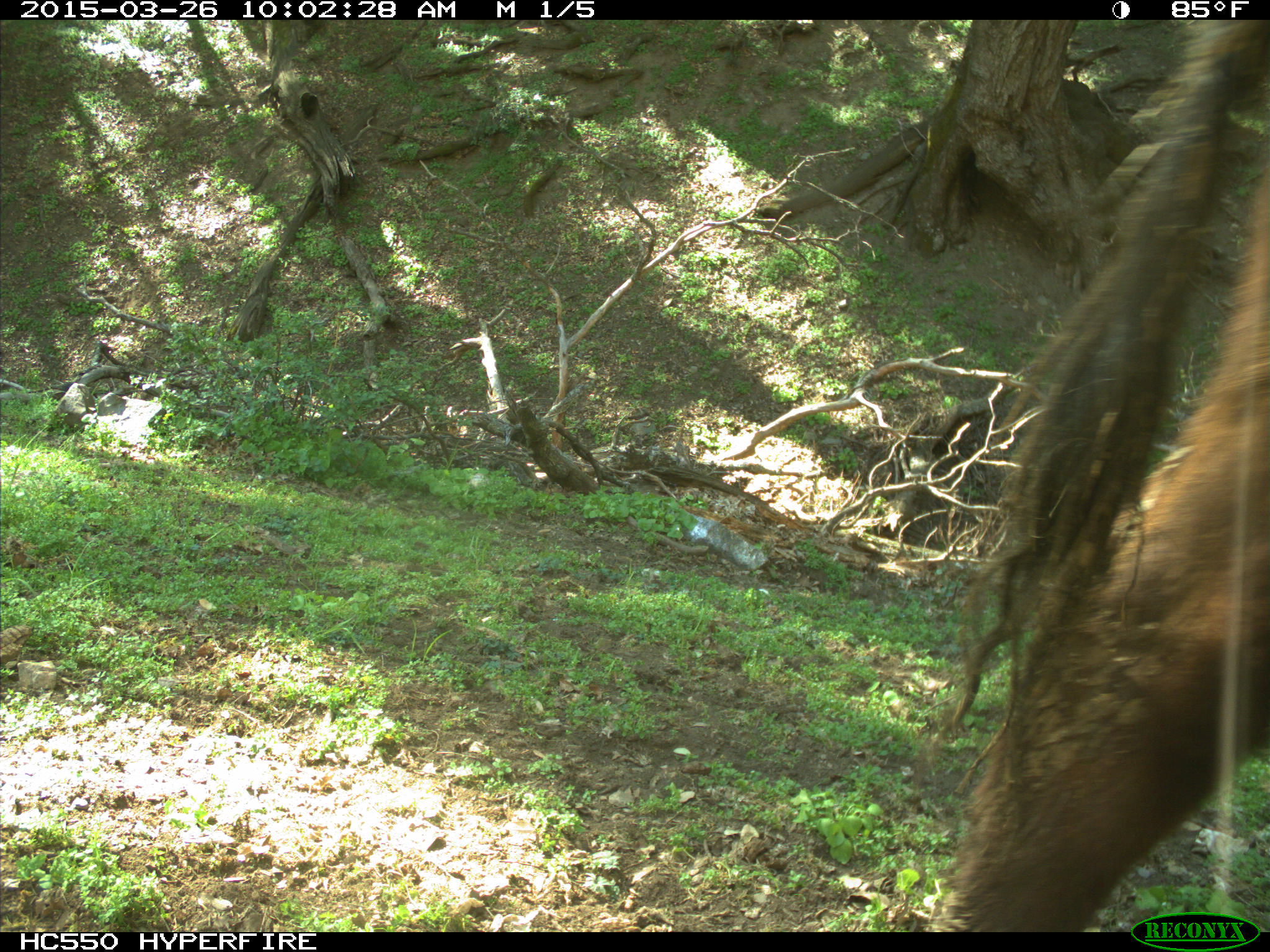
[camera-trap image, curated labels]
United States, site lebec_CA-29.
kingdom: Animalia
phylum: Chordata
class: Mammalia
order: Artiodactyla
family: Bovidae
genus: Bos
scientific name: Bos taurus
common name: domestic cow